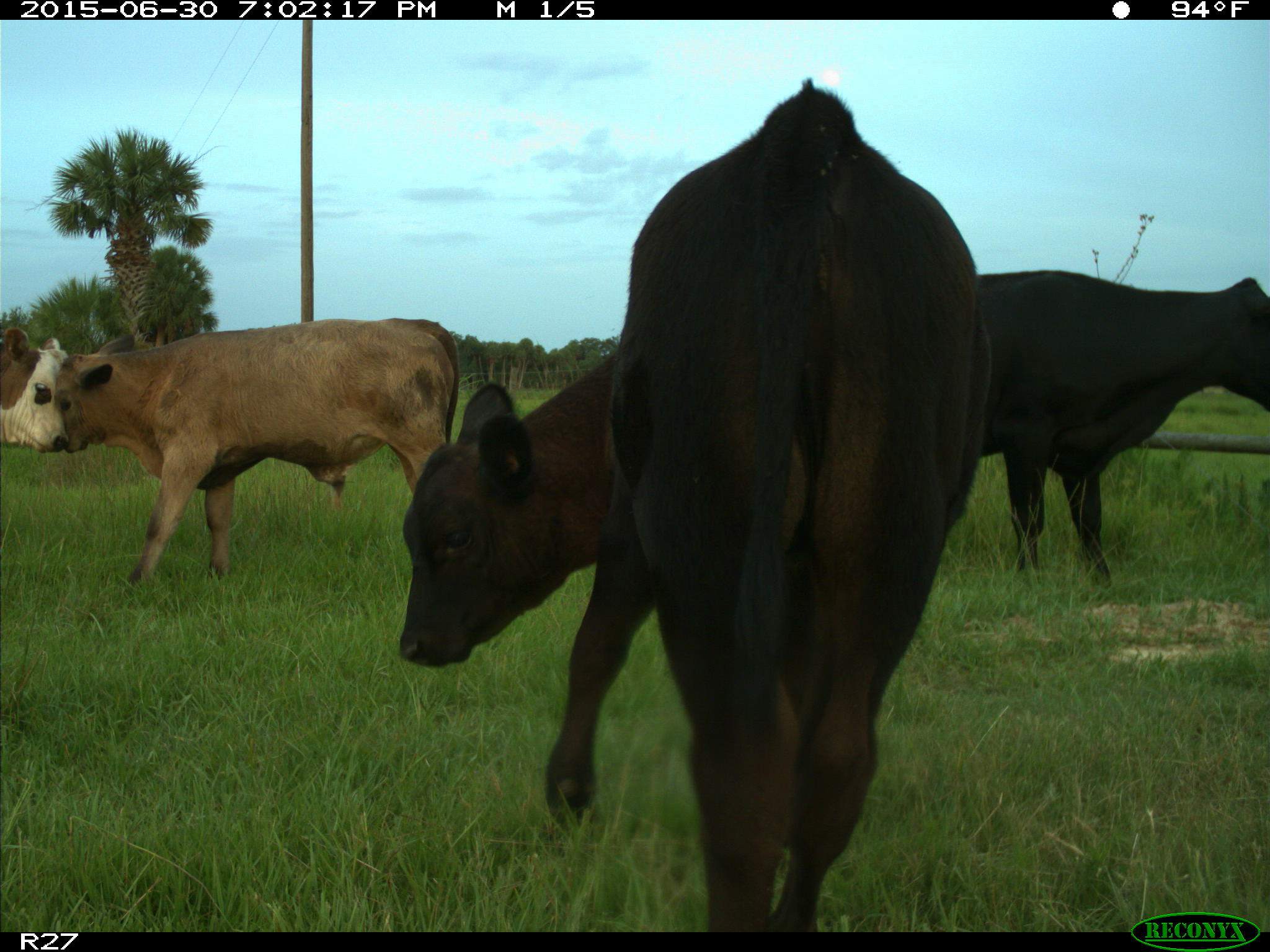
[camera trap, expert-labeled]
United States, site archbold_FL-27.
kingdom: Animalia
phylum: Chordata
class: Mammalia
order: Artiodactyla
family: Bovidae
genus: Bos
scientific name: Bos taurus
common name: domestic cow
Bos taurus (domestic cow).